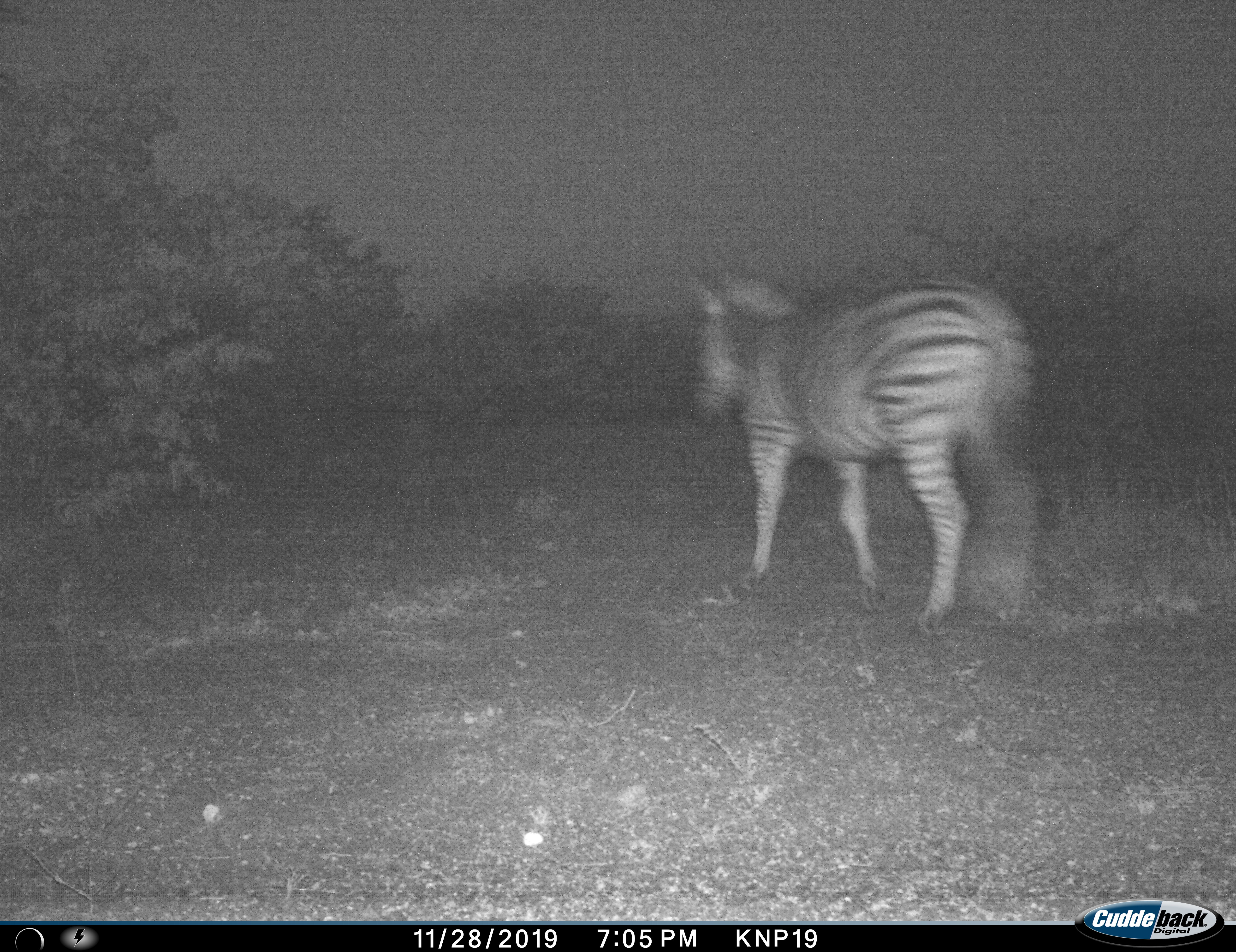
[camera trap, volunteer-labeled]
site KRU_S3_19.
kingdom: Animalia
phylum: Chordata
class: Mammalia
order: Perissodactyla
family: Equidae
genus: Equus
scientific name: Equus quagga burchellii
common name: burchell's zebra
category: zebraburchells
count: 1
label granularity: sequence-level